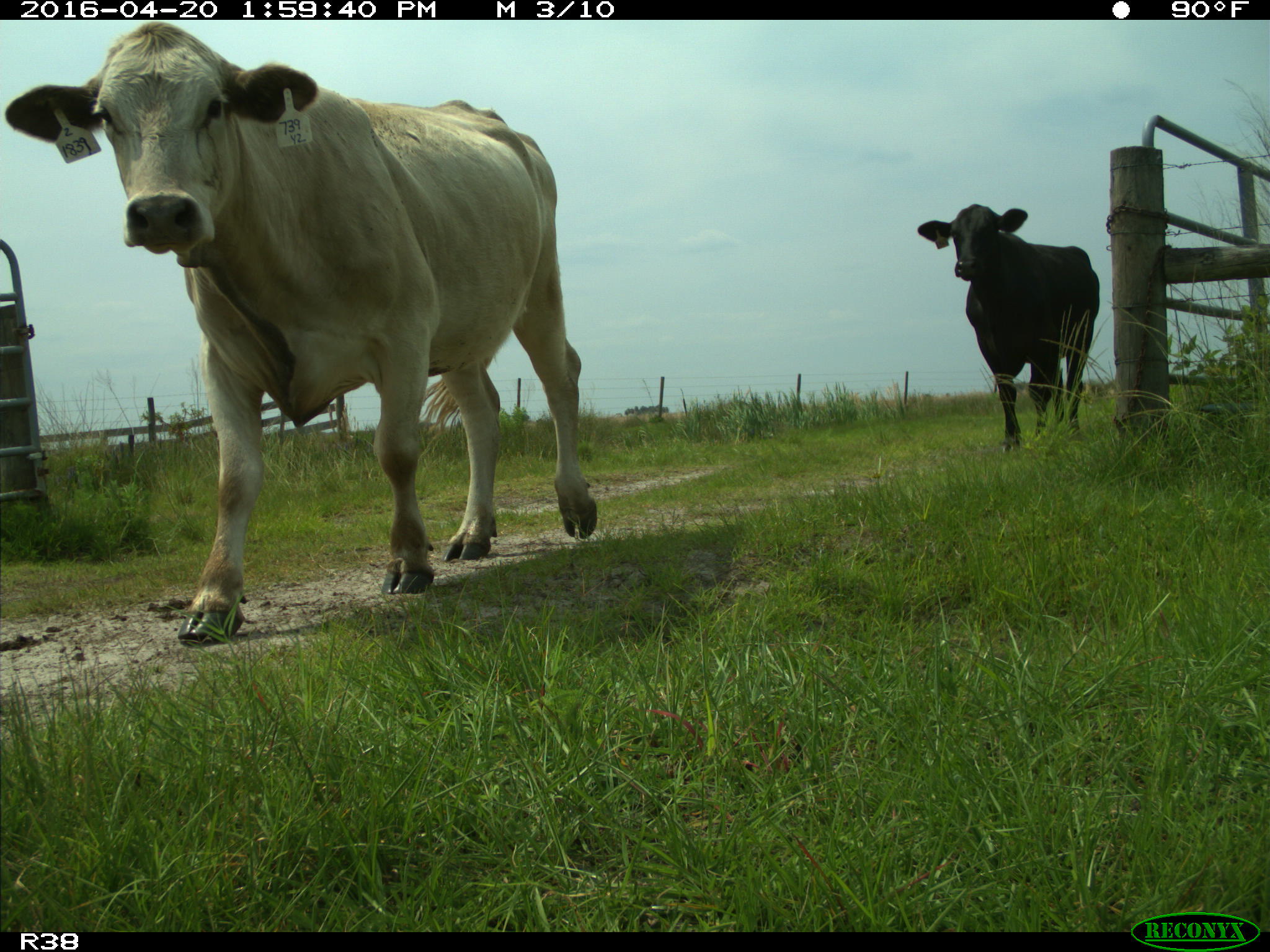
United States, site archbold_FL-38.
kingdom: Animalia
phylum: Chordata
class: Mammalia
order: Artiodactyla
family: Bovidae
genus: Bos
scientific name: Bos taurus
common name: domestic cow